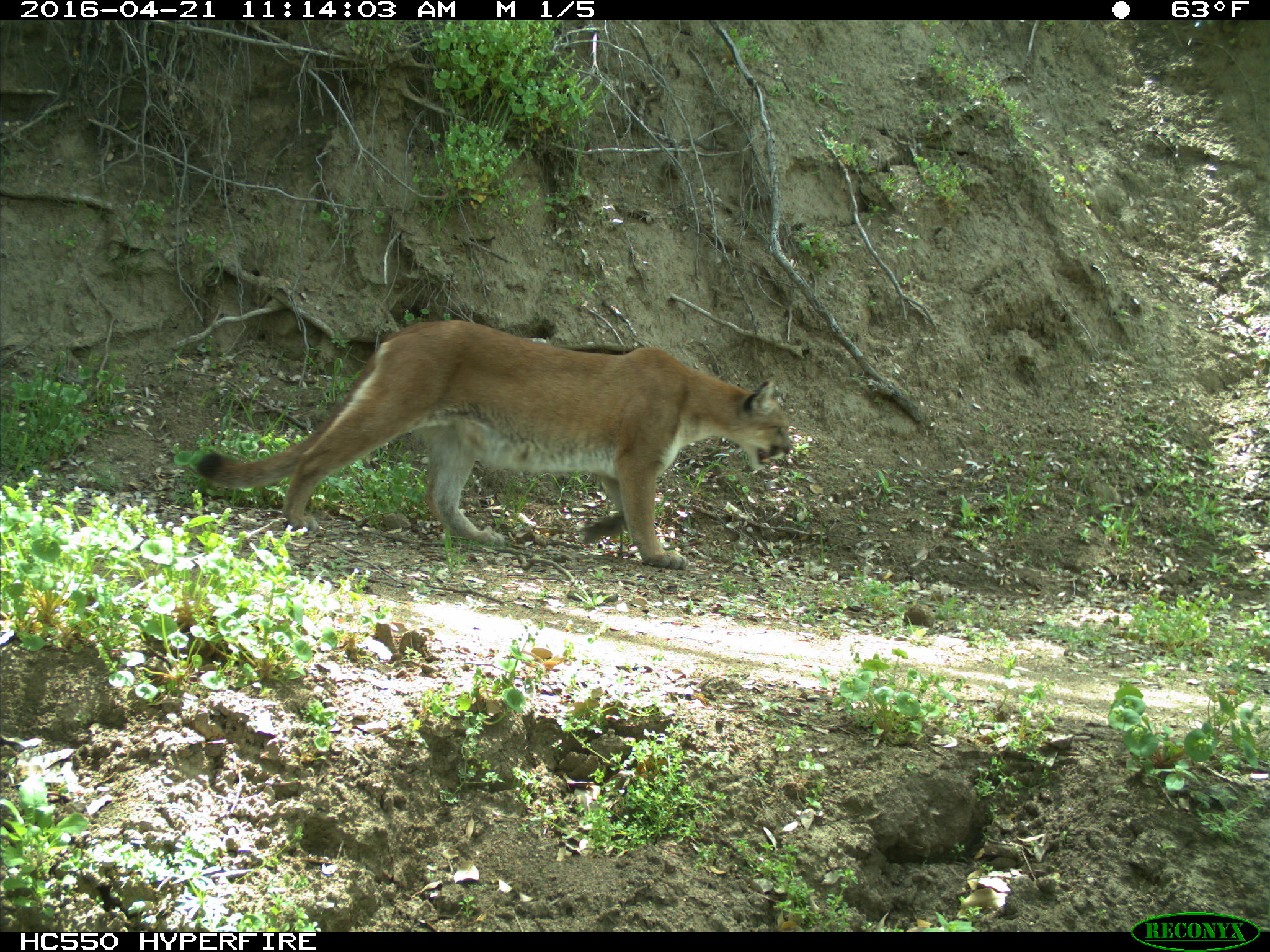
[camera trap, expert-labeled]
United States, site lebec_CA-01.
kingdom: Animalia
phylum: Chordata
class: Mammalia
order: Carnivora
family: Felidae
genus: Puma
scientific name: Puma concolor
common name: mountain lion